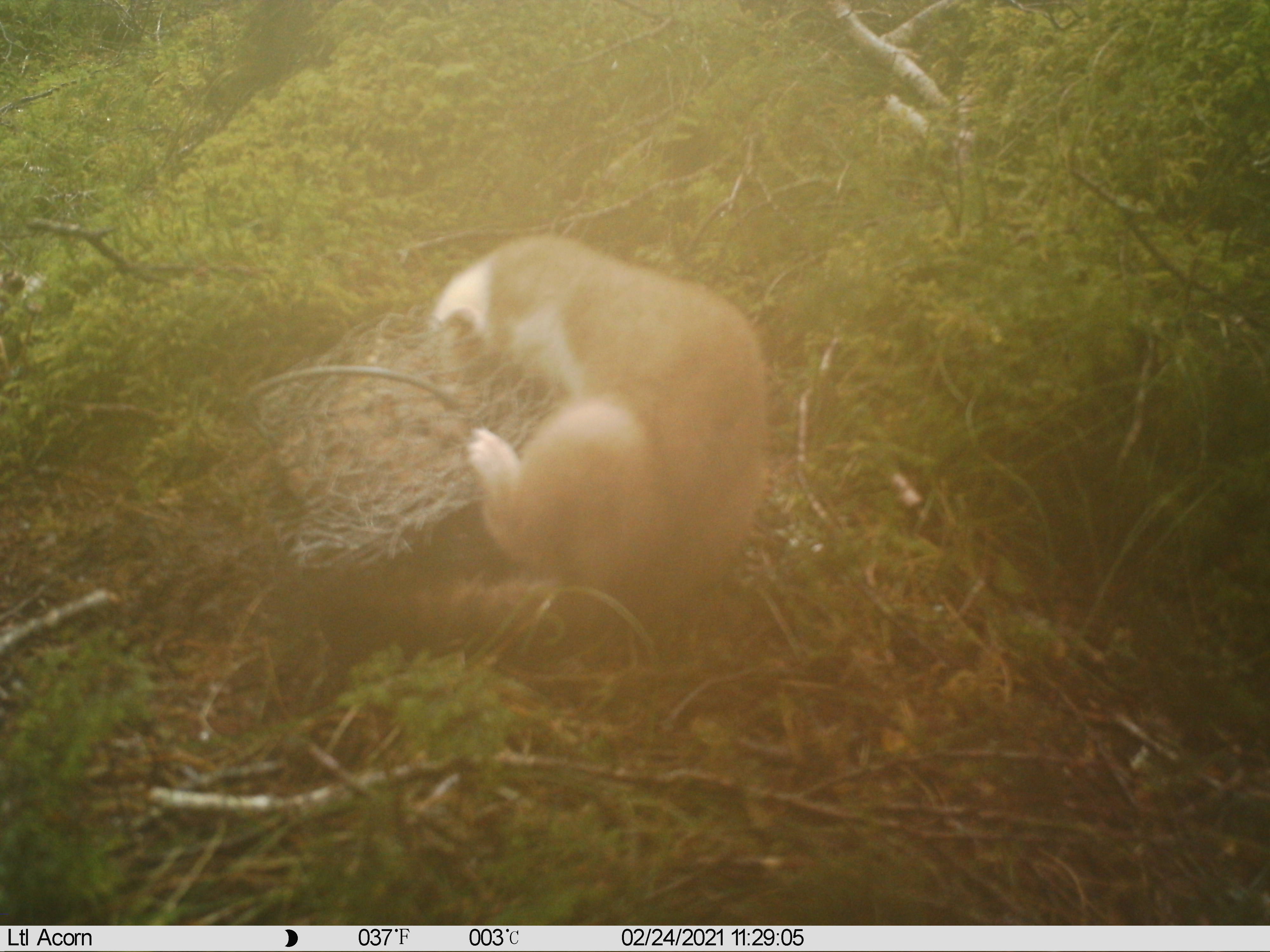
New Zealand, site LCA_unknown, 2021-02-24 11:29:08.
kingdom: Animalia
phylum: Chordata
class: Mammalia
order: Carnivora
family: Mustelidae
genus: Mustela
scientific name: Mustela erminea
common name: stoat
Stoat (Mustela erminea).